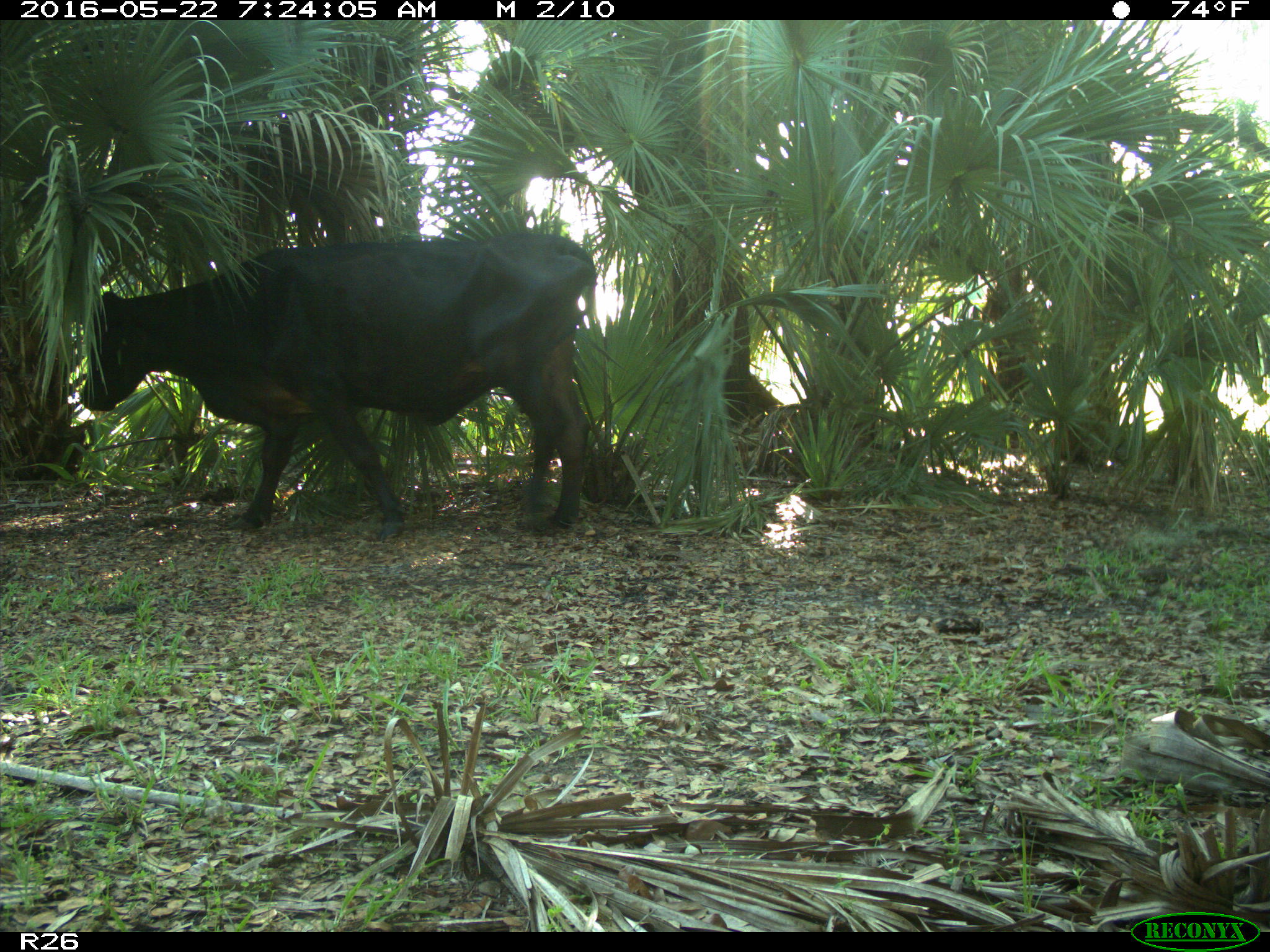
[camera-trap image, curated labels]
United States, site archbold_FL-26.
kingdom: Animalia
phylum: Chordata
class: Mammalia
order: Artiodactyla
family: Bovidae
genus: Bos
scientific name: Bos taurus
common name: domestic cow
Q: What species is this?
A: Bos taurus (domestic cow).